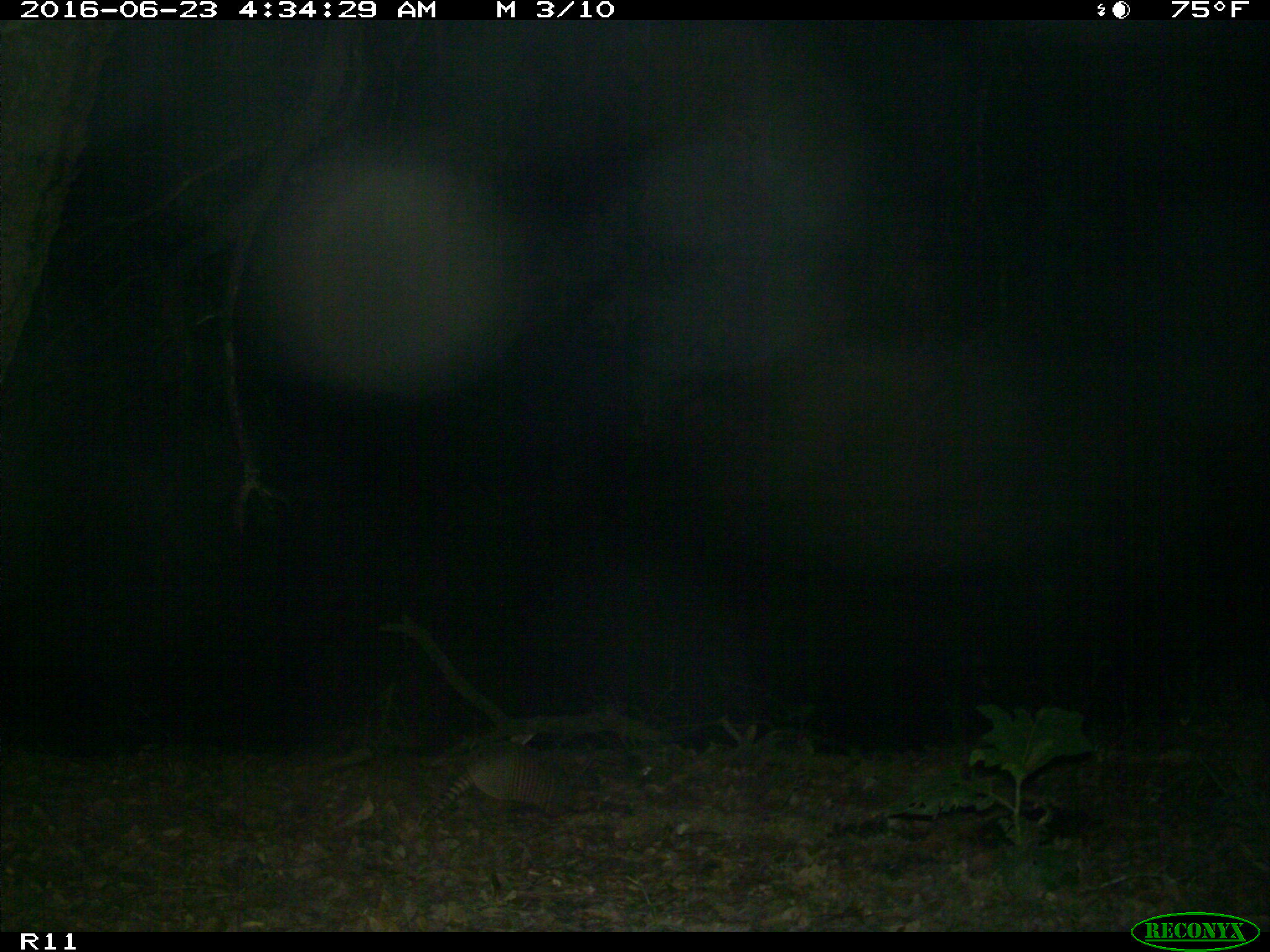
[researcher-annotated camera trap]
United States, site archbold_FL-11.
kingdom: Animalia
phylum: Chordata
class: Mammalia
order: Cingulata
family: Dasypodidae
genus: Dasypus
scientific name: Dasypus novemcinctus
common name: nine-banded armadillo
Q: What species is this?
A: Dasypus novemcinctus (nine-banded armadillo).